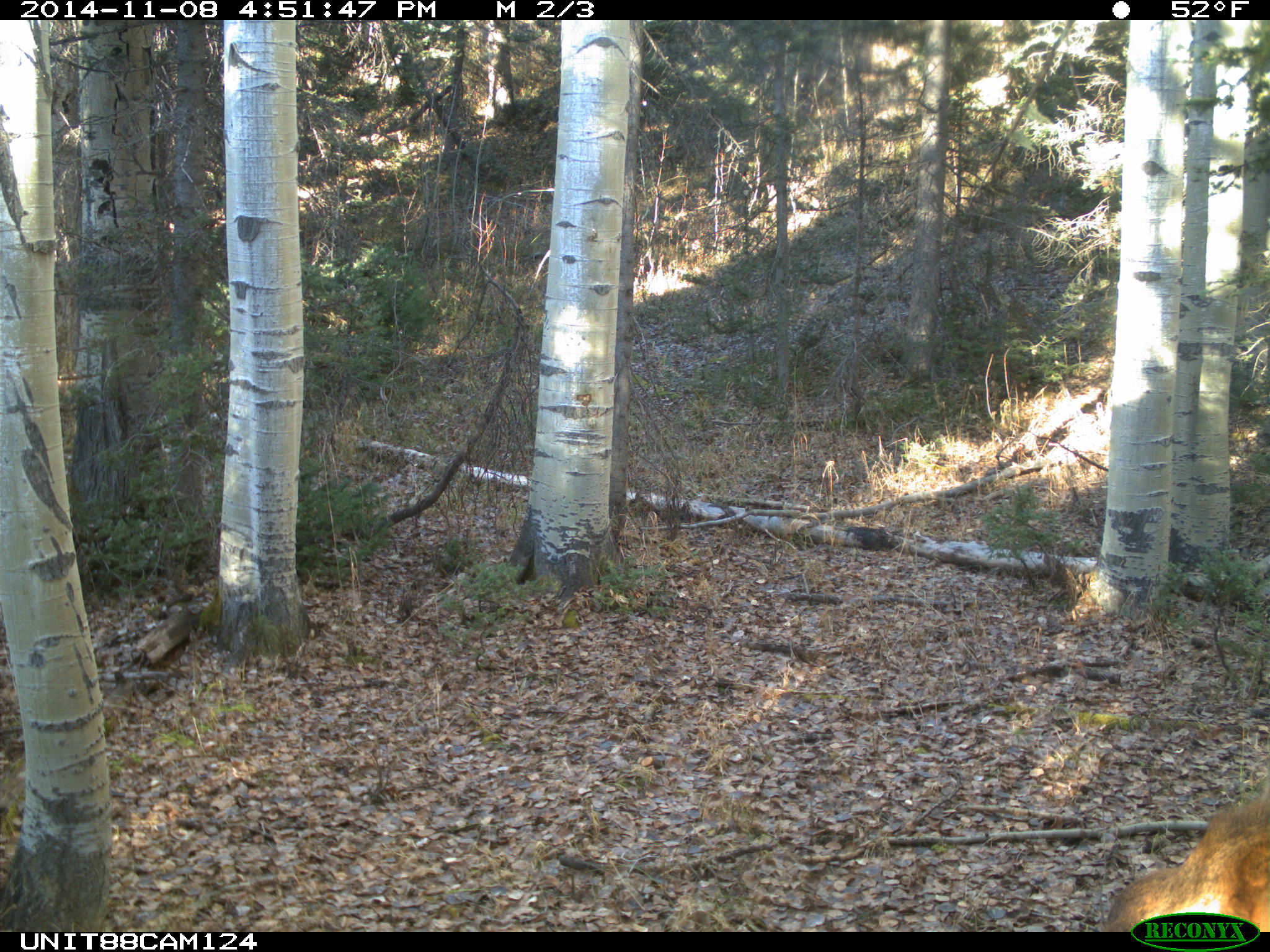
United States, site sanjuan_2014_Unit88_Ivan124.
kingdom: Animalia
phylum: Chordata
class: Mammalia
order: Artiodactyla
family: Cervidae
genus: Cervus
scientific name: Cervus elaphus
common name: red deer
Cervus elaphus (red deer).